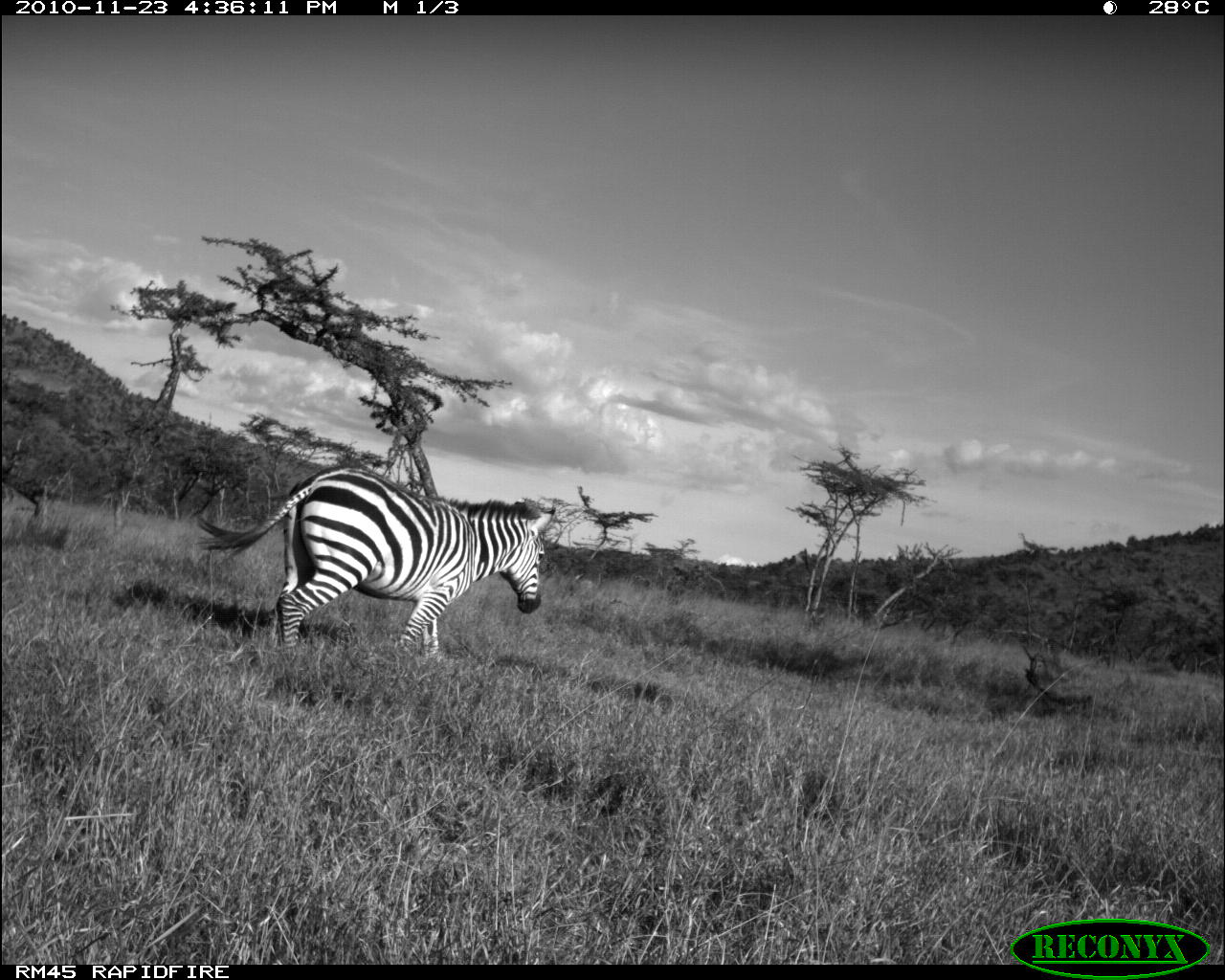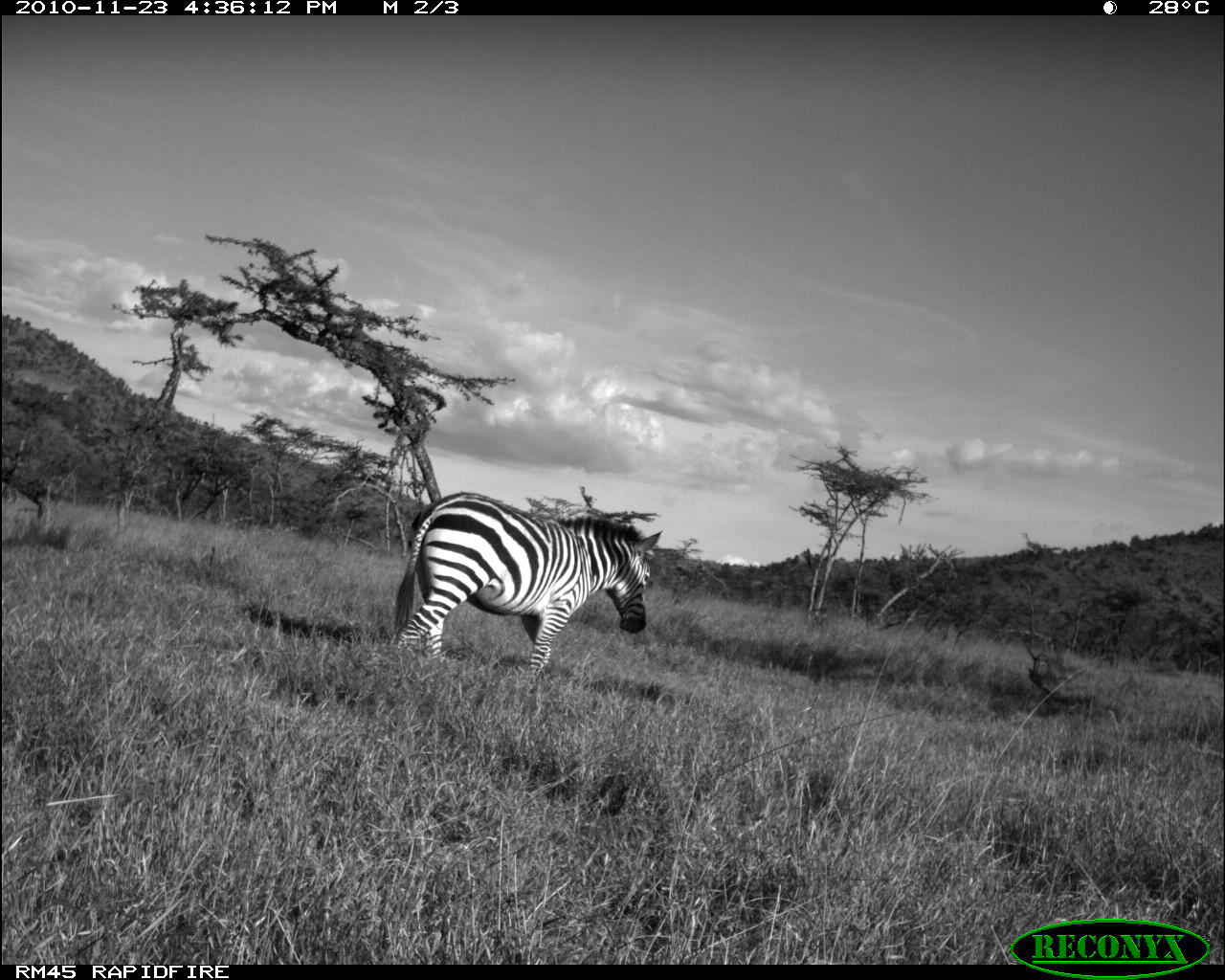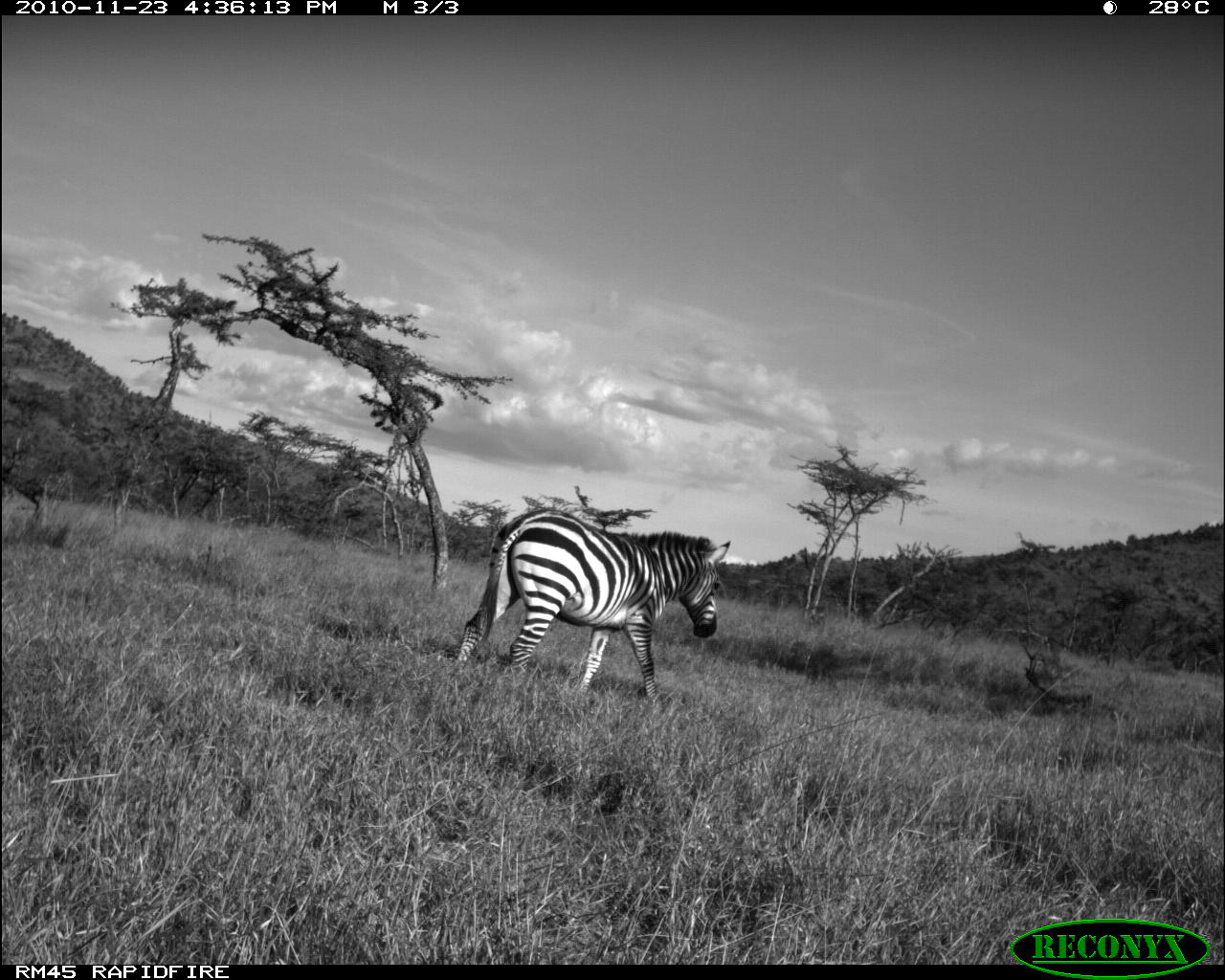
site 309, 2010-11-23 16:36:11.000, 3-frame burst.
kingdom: Animalia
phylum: Chordata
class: Mammalia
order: Perissodactyla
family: Equidae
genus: Equus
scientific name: Equus quagga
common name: plains zebra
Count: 1.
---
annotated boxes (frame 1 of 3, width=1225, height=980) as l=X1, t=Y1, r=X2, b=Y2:
equus quagga: l=192, t=465, r=556, b=658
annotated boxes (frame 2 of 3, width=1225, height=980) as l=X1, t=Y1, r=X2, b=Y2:
equus quagga: l=392, t=490, r=664, b=675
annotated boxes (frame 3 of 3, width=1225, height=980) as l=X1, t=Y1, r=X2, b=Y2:
equus quagga: l=455, t=508, r=732, b=698